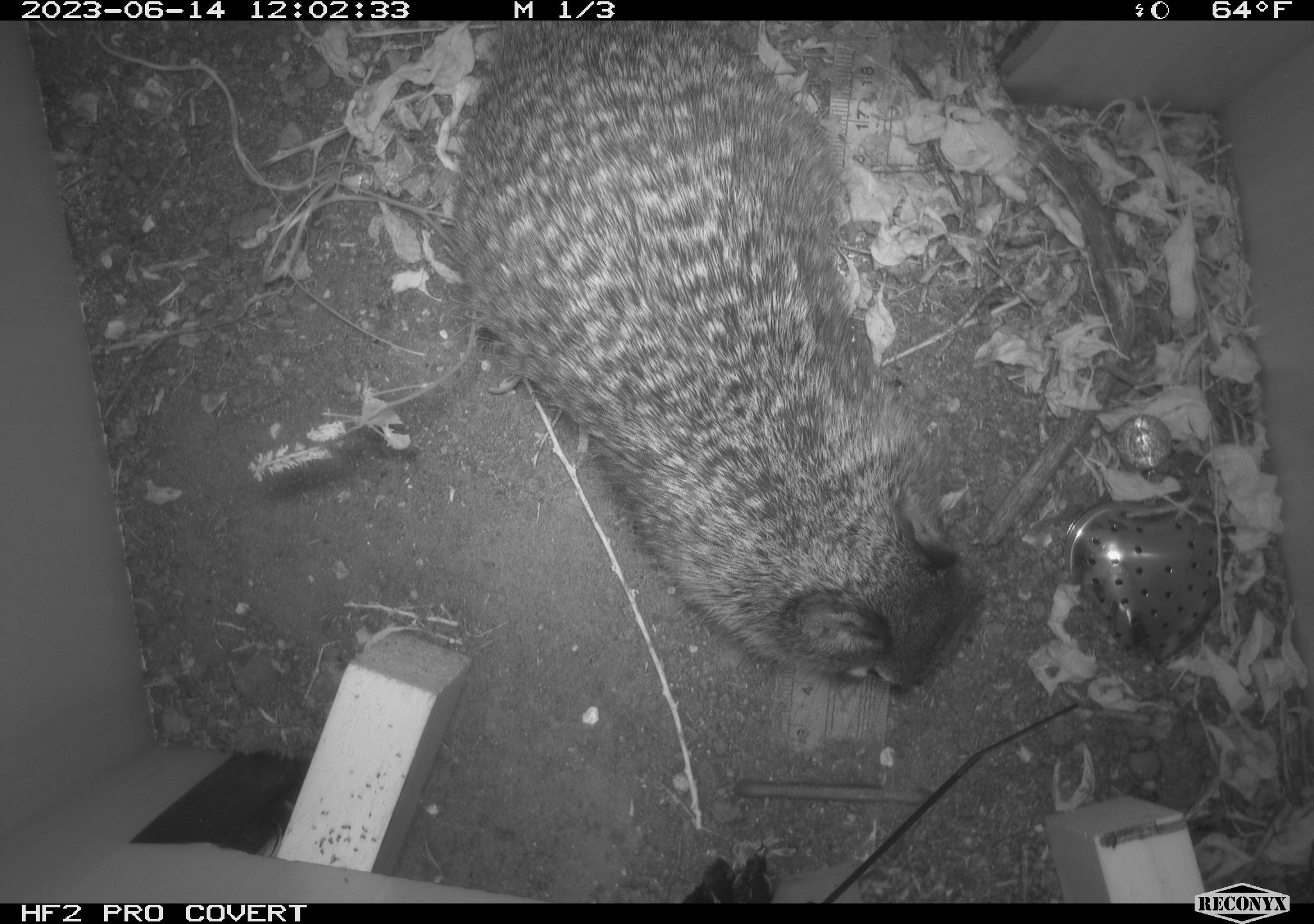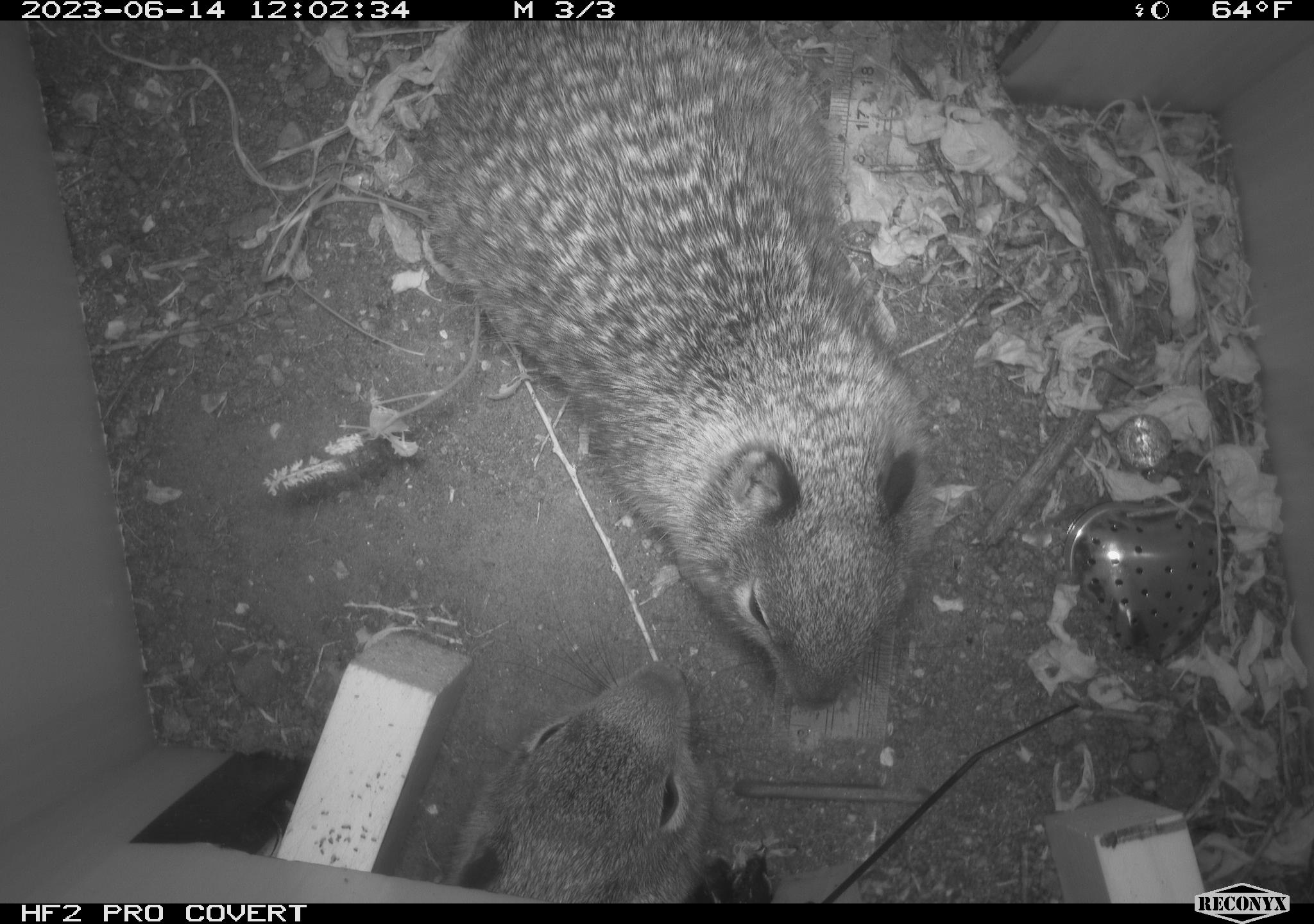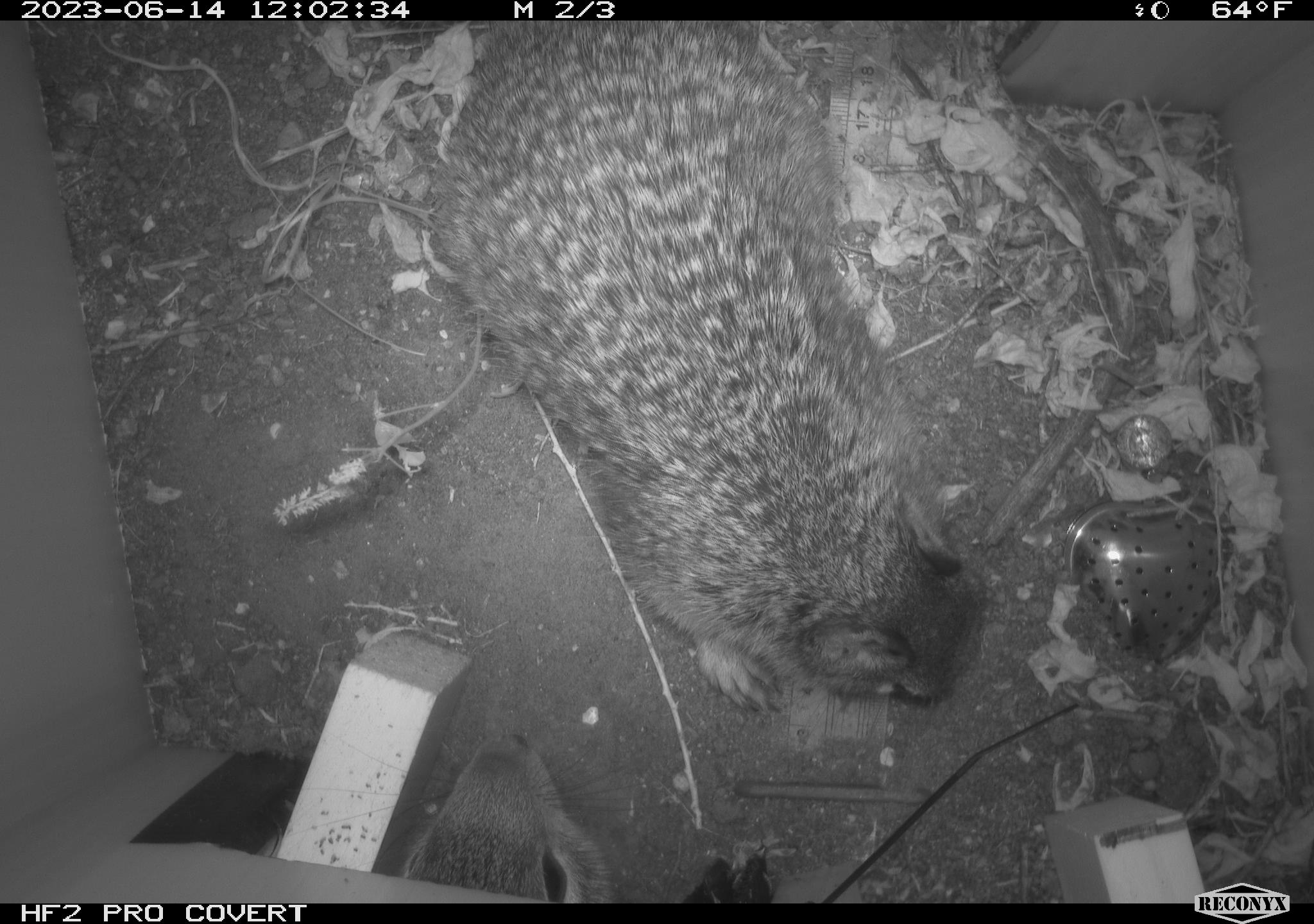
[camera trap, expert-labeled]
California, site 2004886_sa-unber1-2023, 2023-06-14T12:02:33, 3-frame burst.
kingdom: Animalia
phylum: Chordata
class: Mammalia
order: Rodentia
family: Sciuridae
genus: Otospermophilus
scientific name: Otospermophilus beecheyi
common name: california ground squirrel